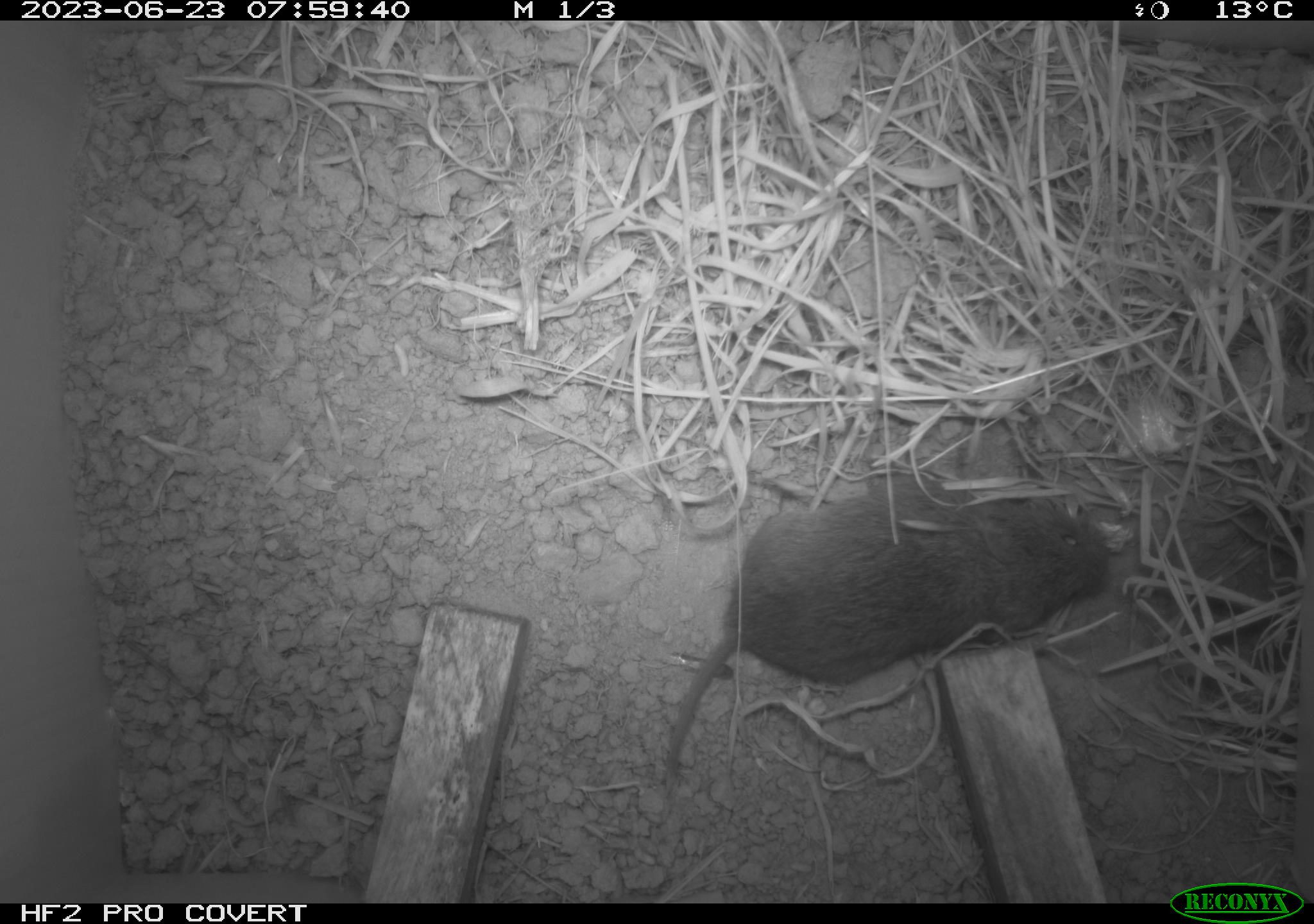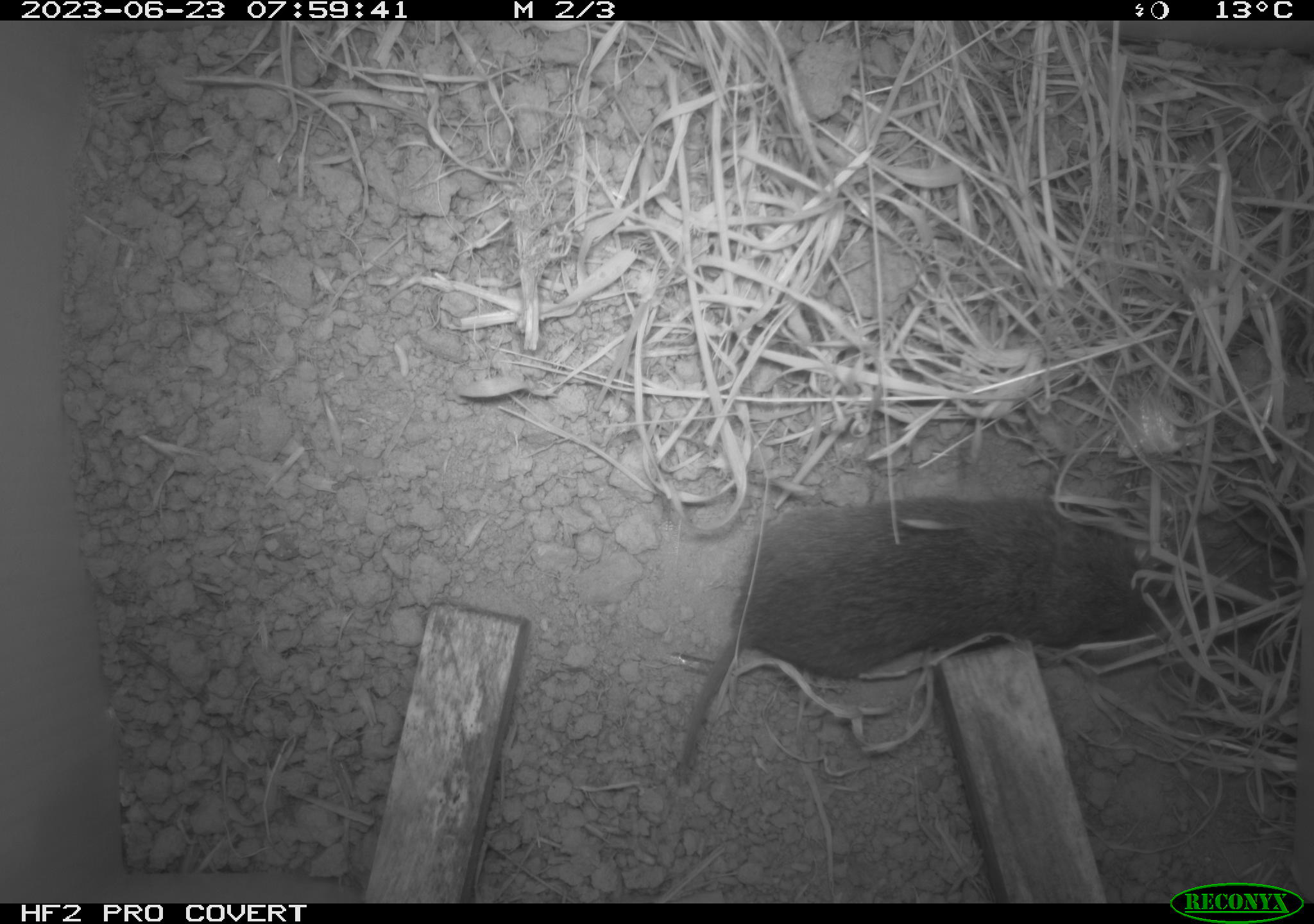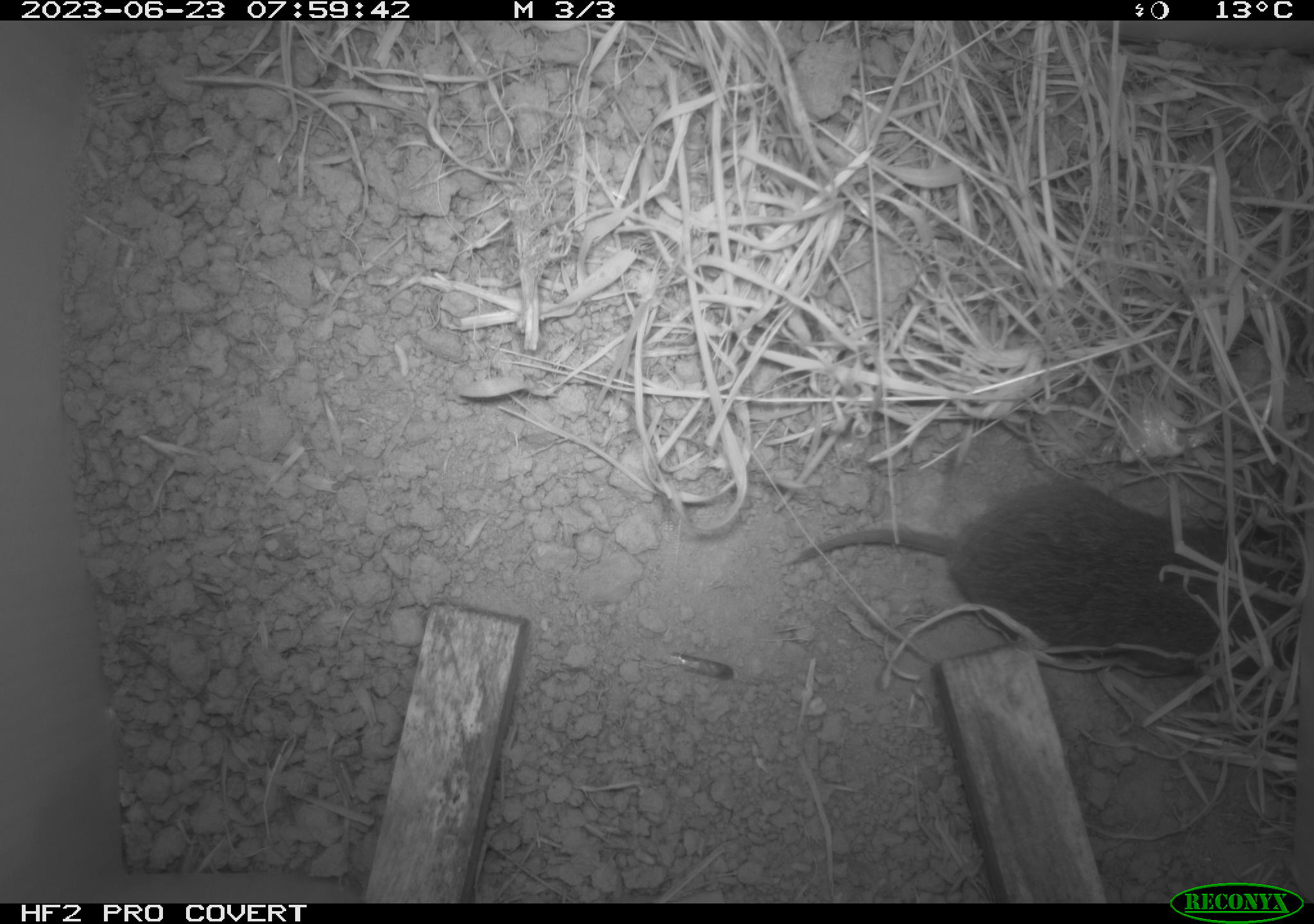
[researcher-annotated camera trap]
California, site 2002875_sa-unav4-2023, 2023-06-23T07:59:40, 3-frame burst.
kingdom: Animalia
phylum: Chordata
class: Mammalia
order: Rodentia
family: Cricetidae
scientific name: Arvicolinae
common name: voles, lemmings, and muskrats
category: arvicolinae subfamily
Arvicolinae subfamily (voles, lemmings, and muskrats) (Arvicolinae).